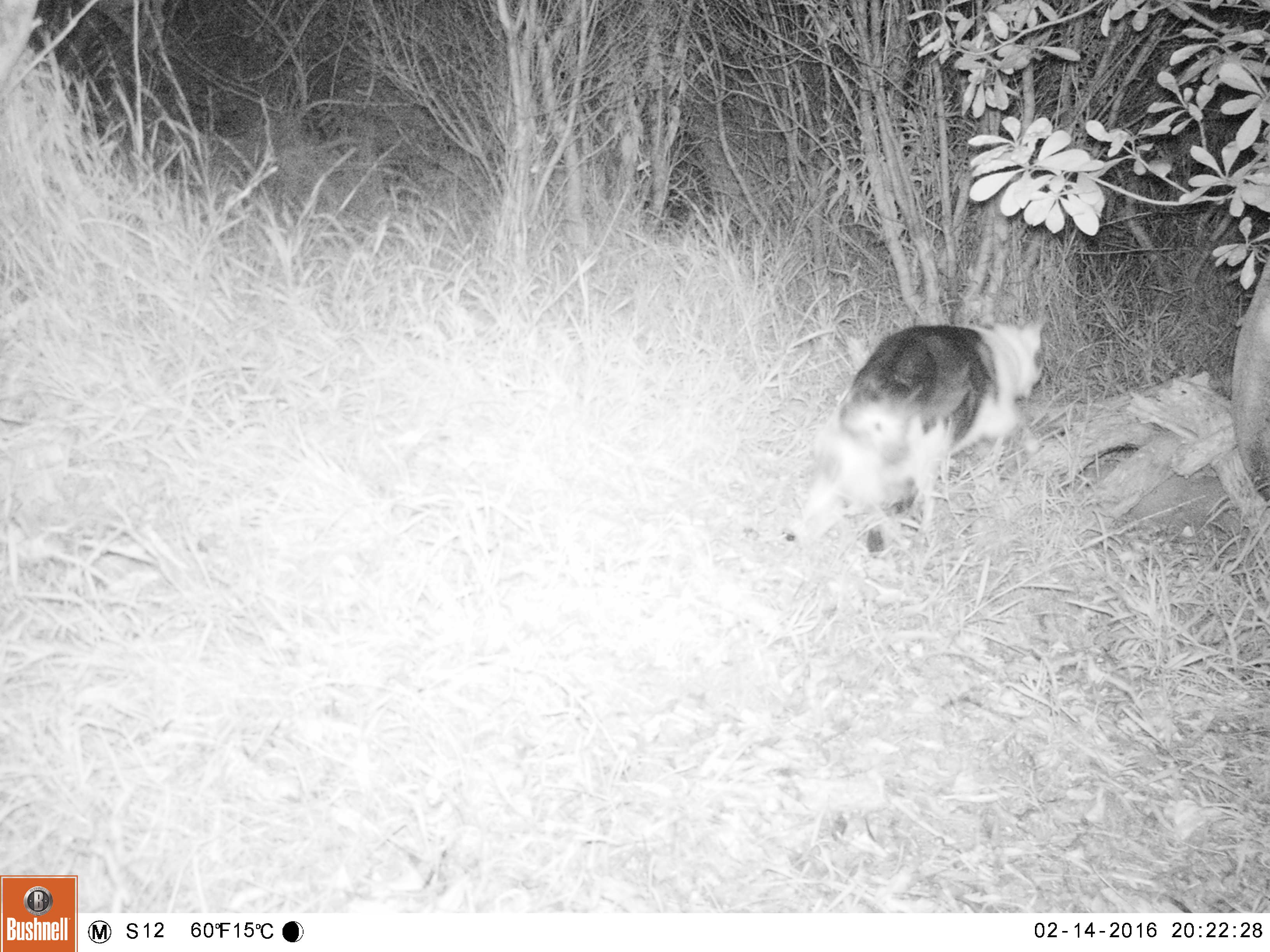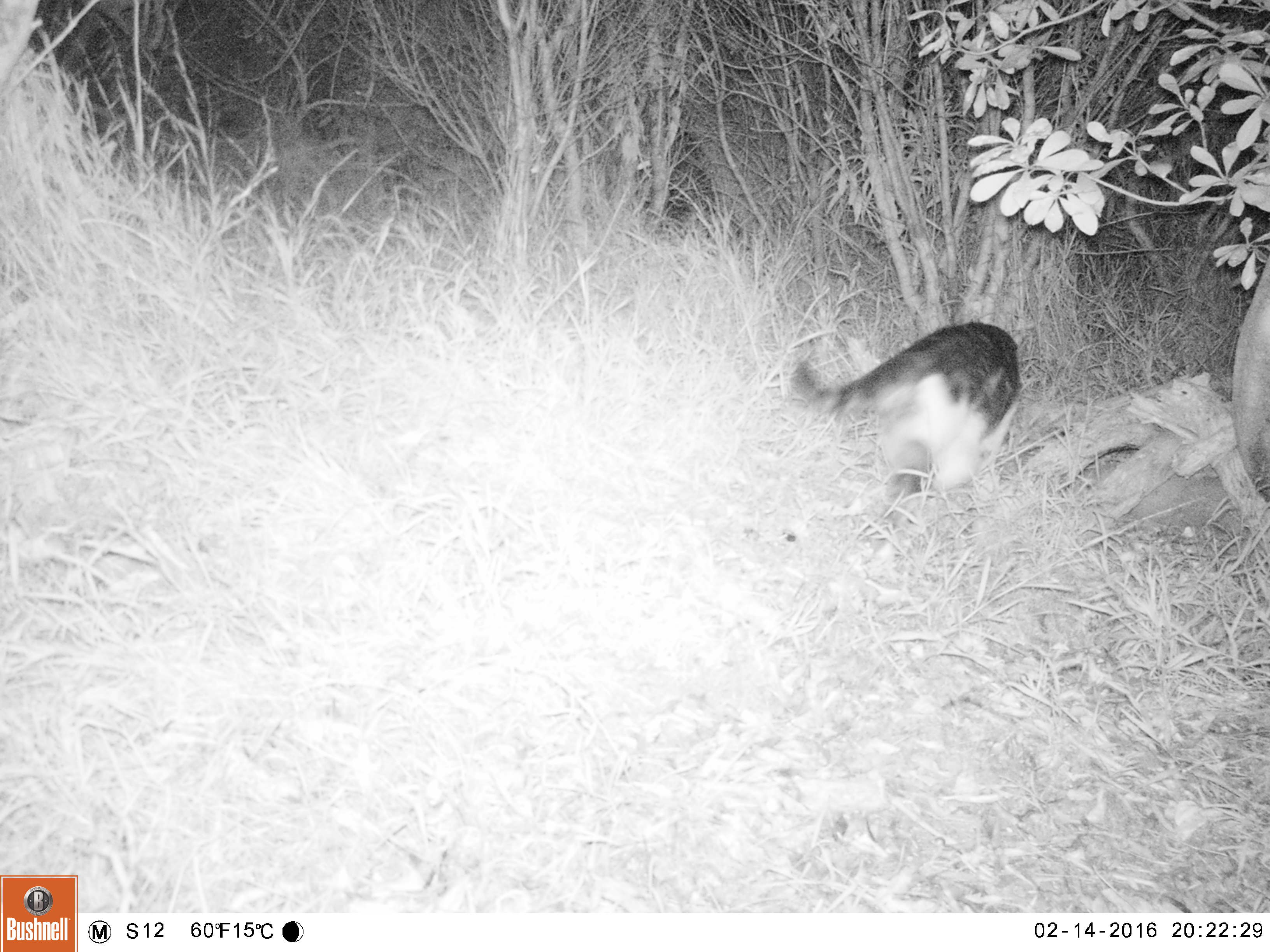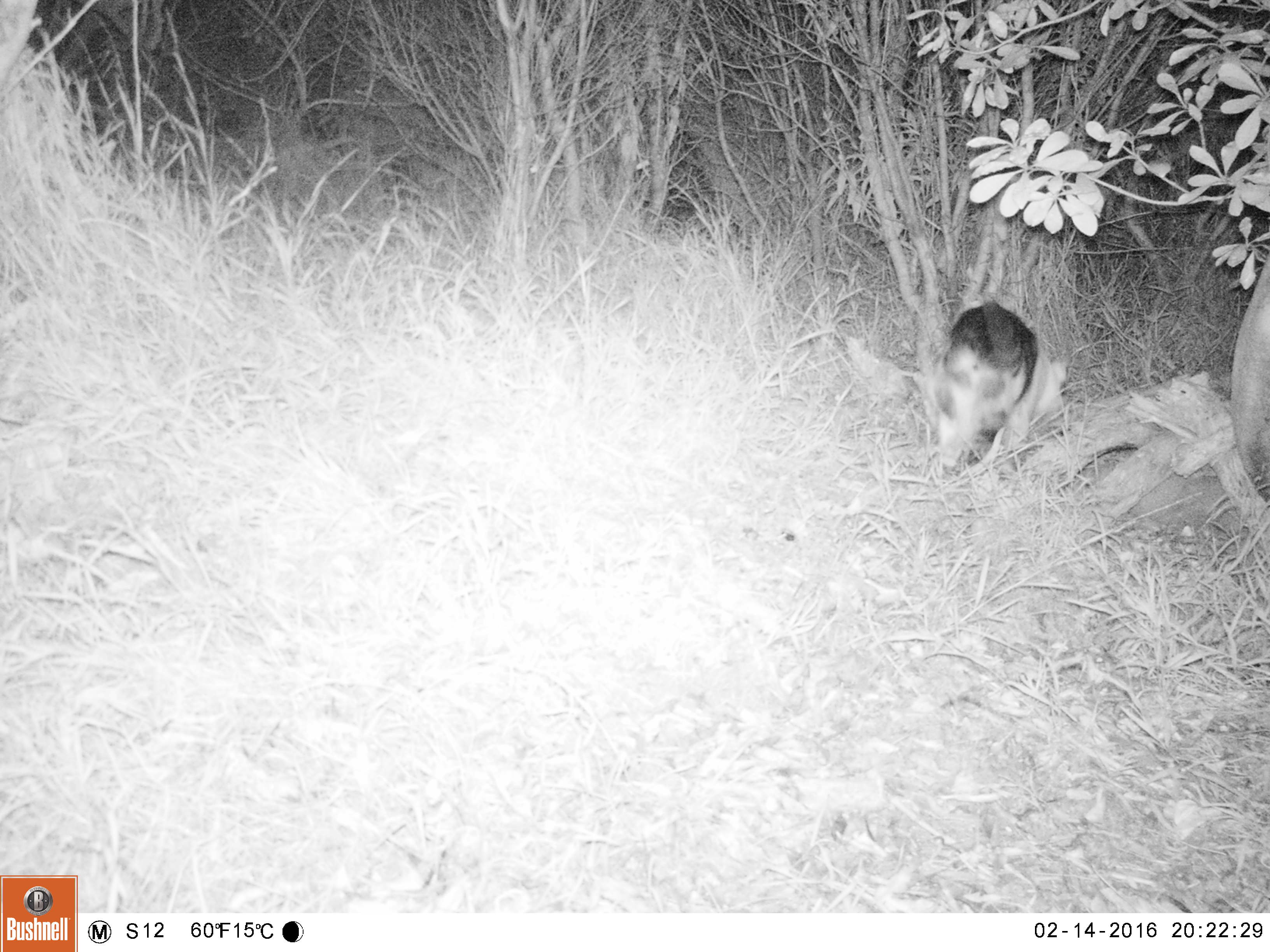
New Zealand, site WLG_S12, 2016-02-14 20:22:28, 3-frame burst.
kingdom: Animalia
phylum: Chordata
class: Mammalia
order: Carnivora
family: Felidae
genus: Felis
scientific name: Felis catus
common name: domestic cat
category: cat